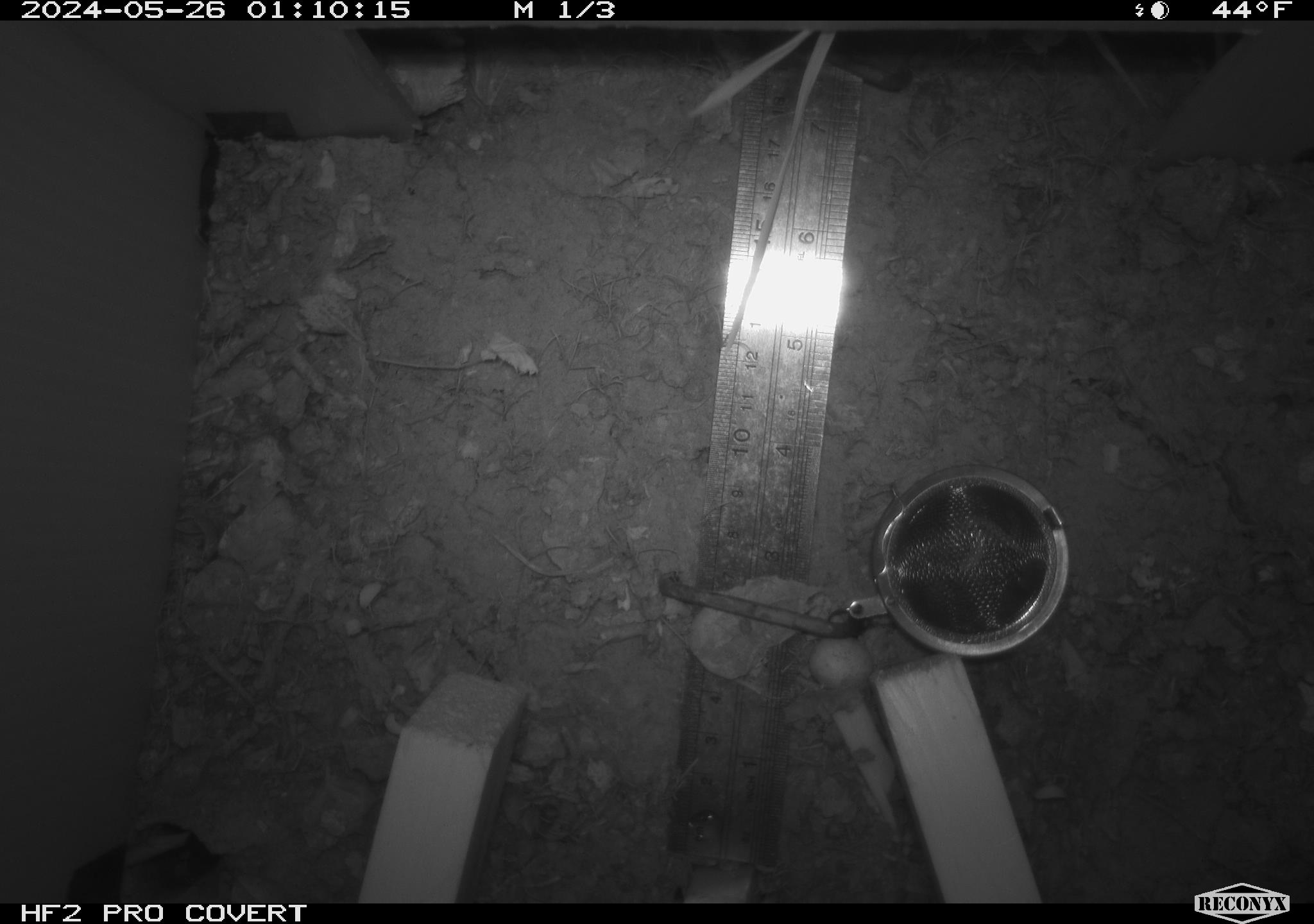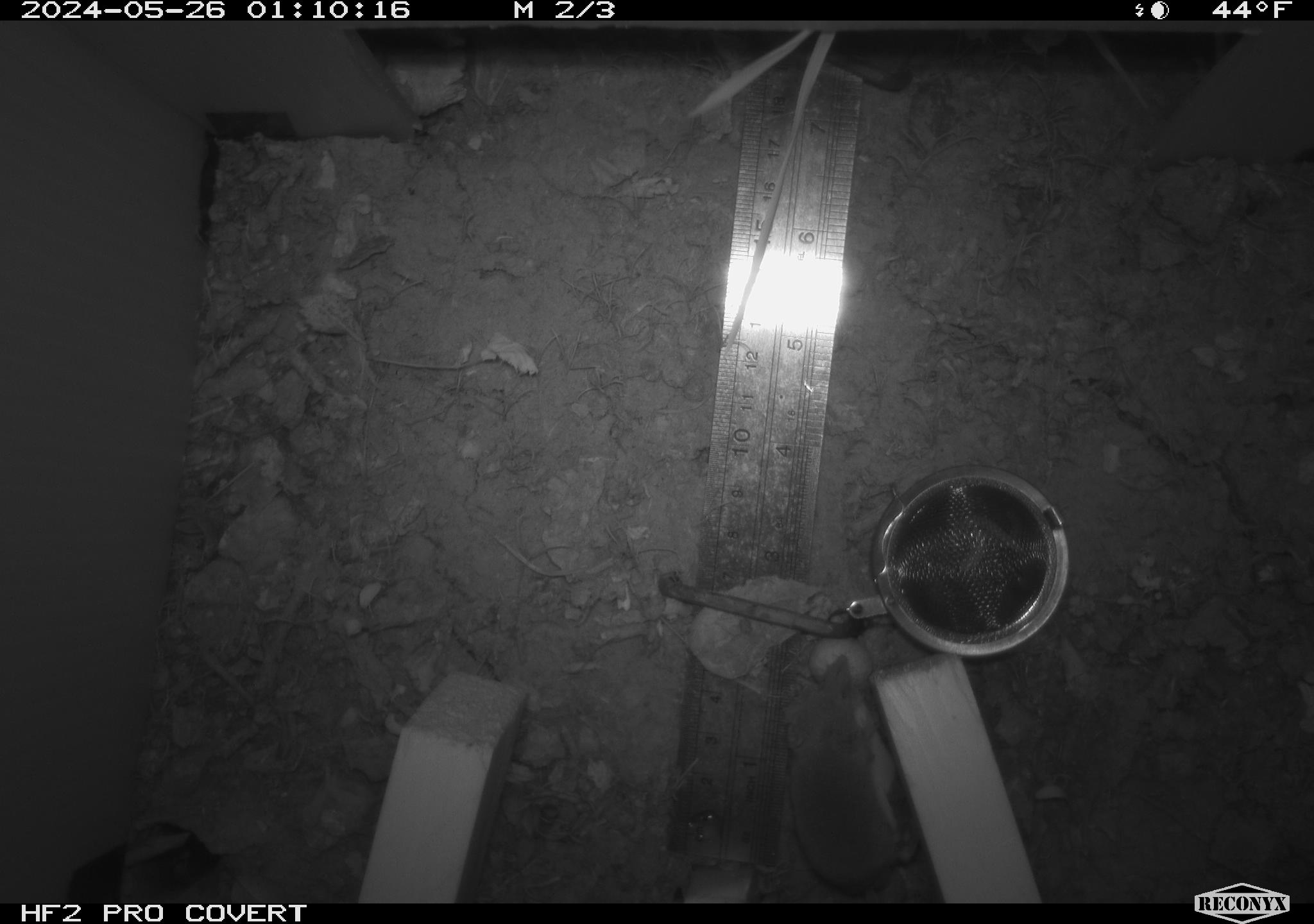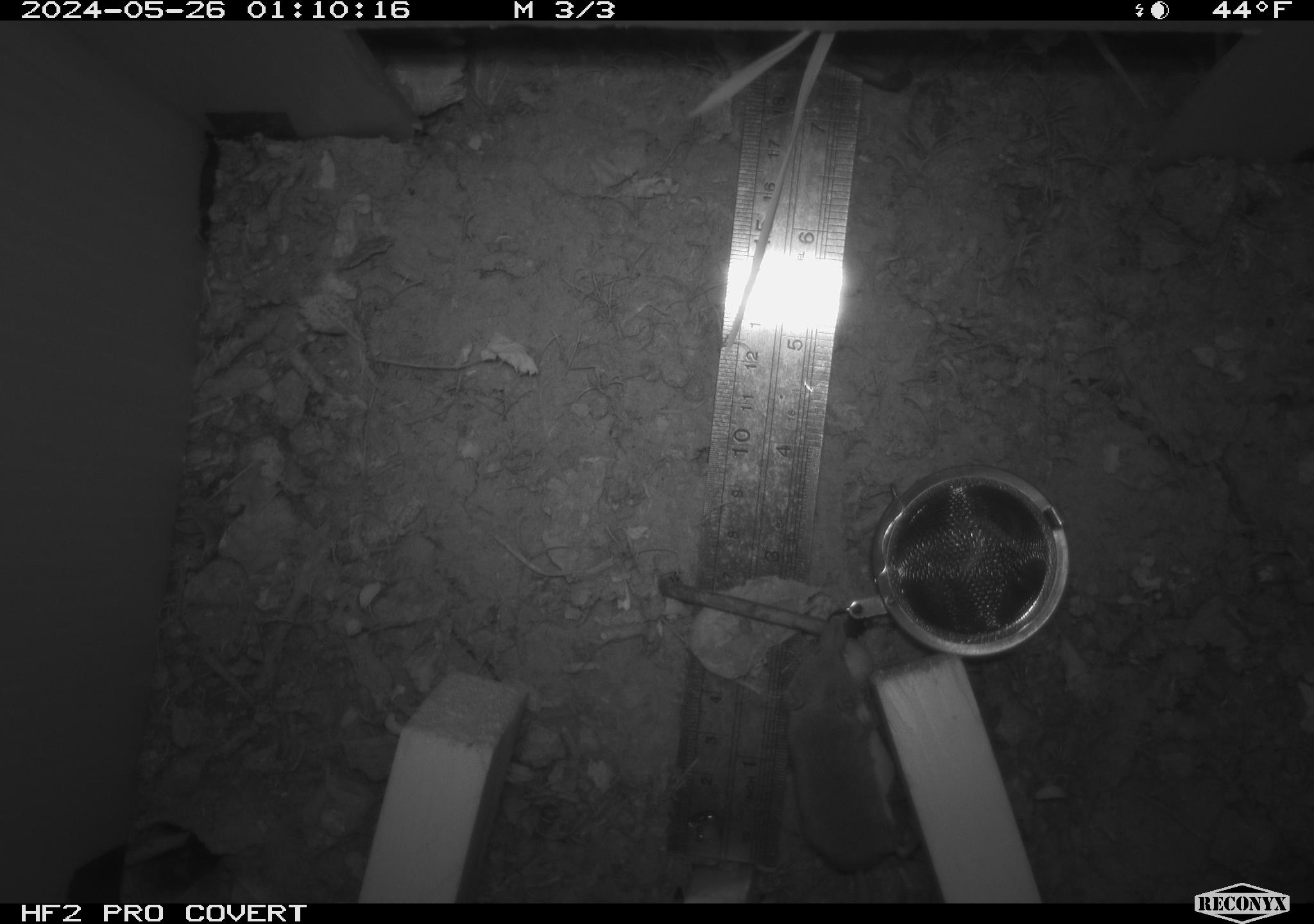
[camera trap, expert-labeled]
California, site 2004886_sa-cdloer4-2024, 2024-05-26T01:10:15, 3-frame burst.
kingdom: Animalia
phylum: Chordata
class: Mammalia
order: Rodentia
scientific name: Rodentia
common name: rodent